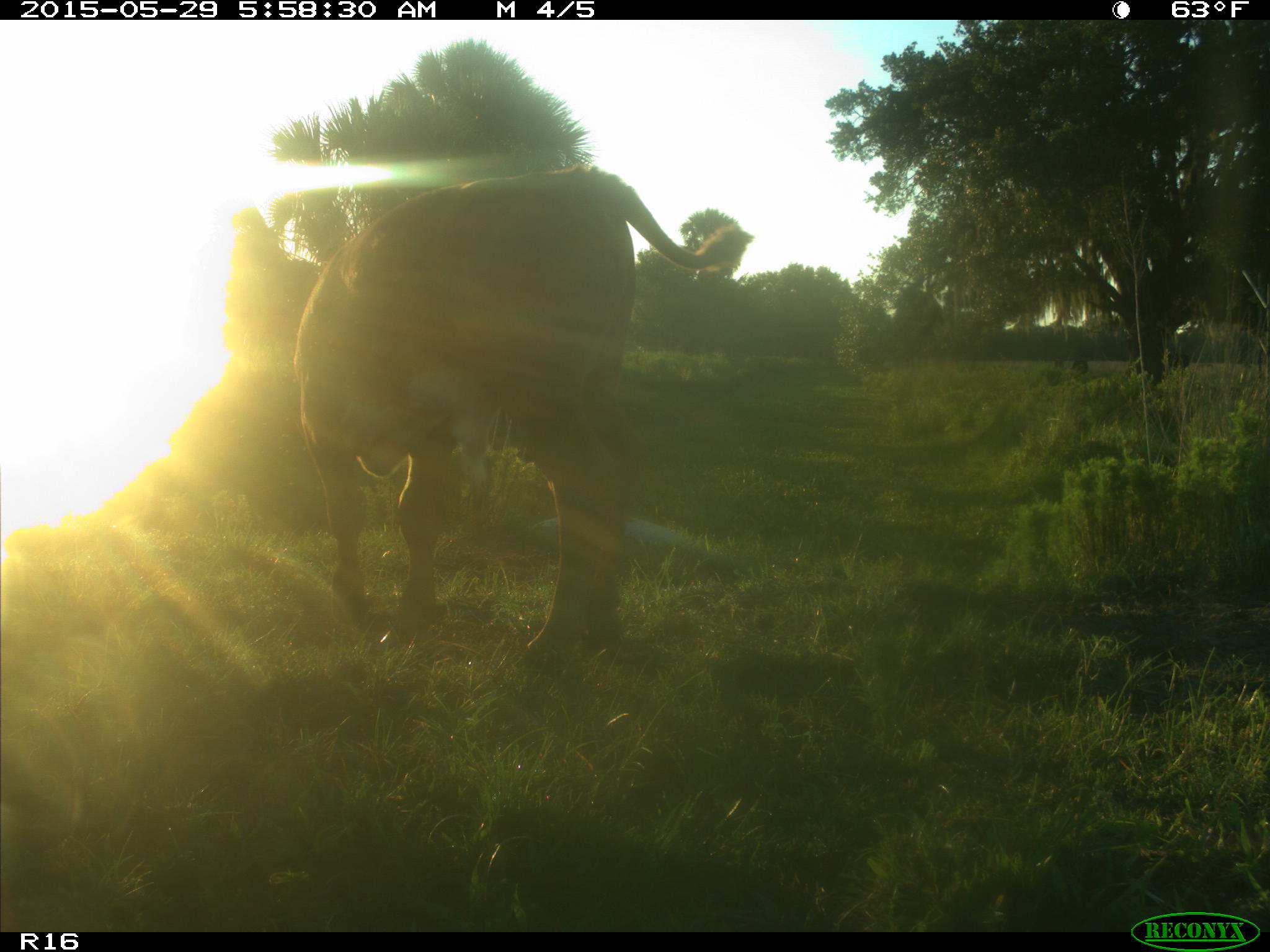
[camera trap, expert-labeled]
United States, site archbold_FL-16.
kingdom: Animalia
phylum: Chordata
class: Mammalia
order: Artiodactyla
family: Bovidae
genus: Bos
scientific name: Bos taurus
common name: domestic cow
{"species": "Bos taurus (domestic cow)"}